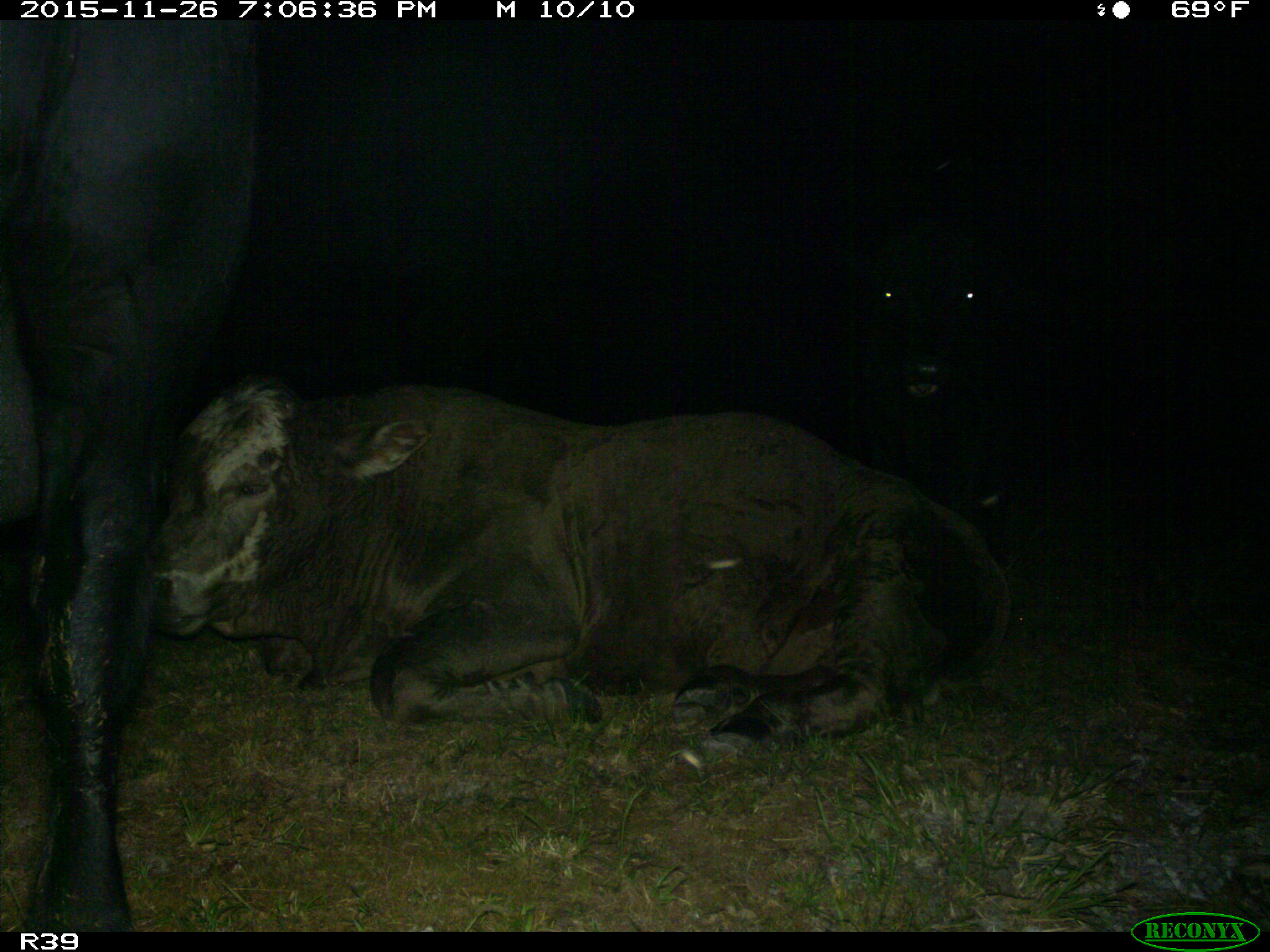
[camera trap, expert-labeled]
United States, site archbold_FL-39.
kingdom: Animalia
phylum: Chordata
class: Mammalia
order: Artiodactyla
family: Bovidae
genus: Bos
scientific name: Bos taurus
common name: domestic cow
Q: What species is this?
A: Bos taurus (domestic cow).